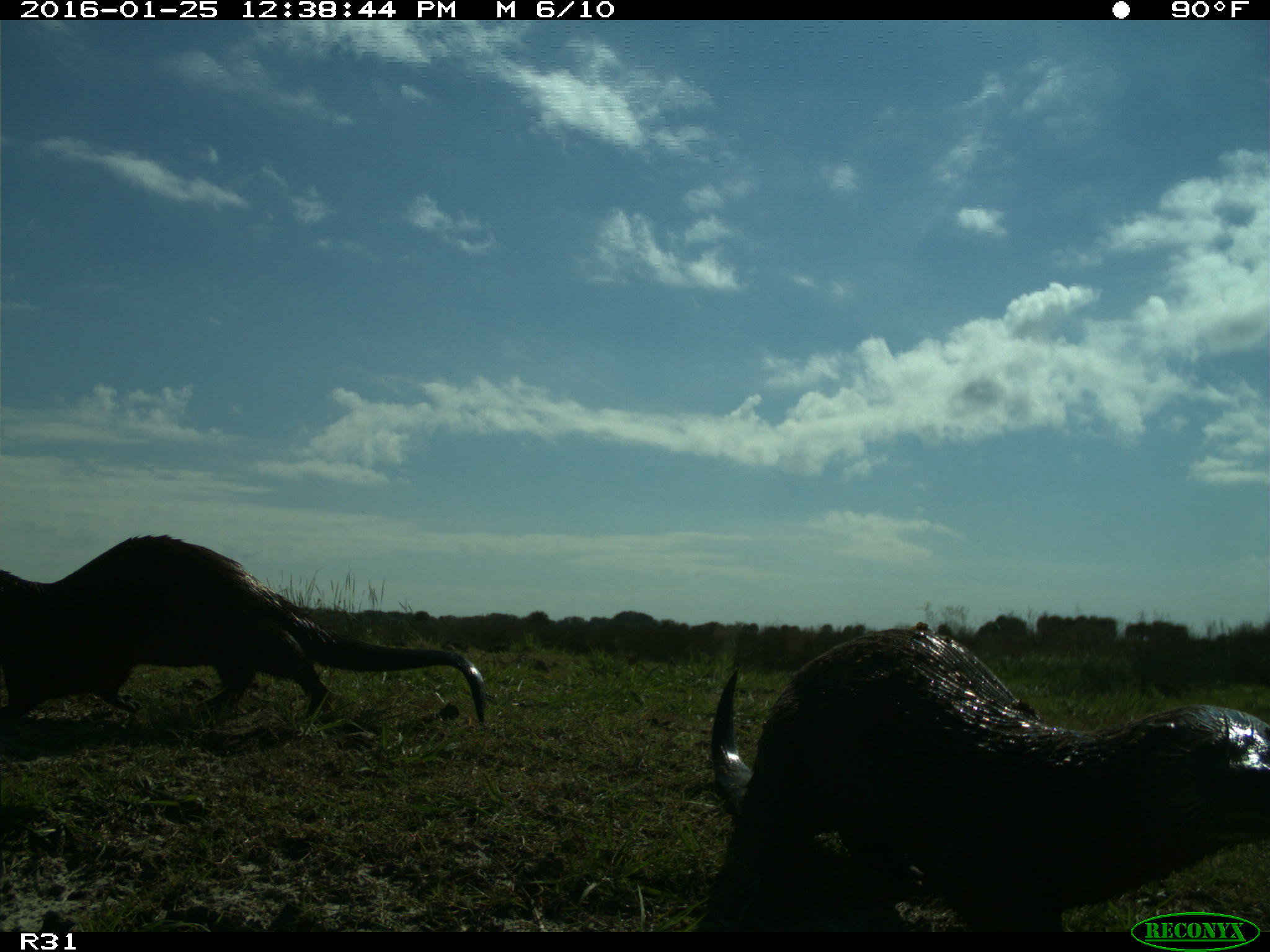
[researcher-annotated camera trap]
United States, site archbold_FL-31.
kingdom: Animalia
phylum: Chordata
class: Mammalia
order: Carnivora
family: Mustelidae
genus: Lontra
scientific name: Lontra canadensis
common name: north american river otter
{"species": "Lontra canadensis (north american river otter)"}